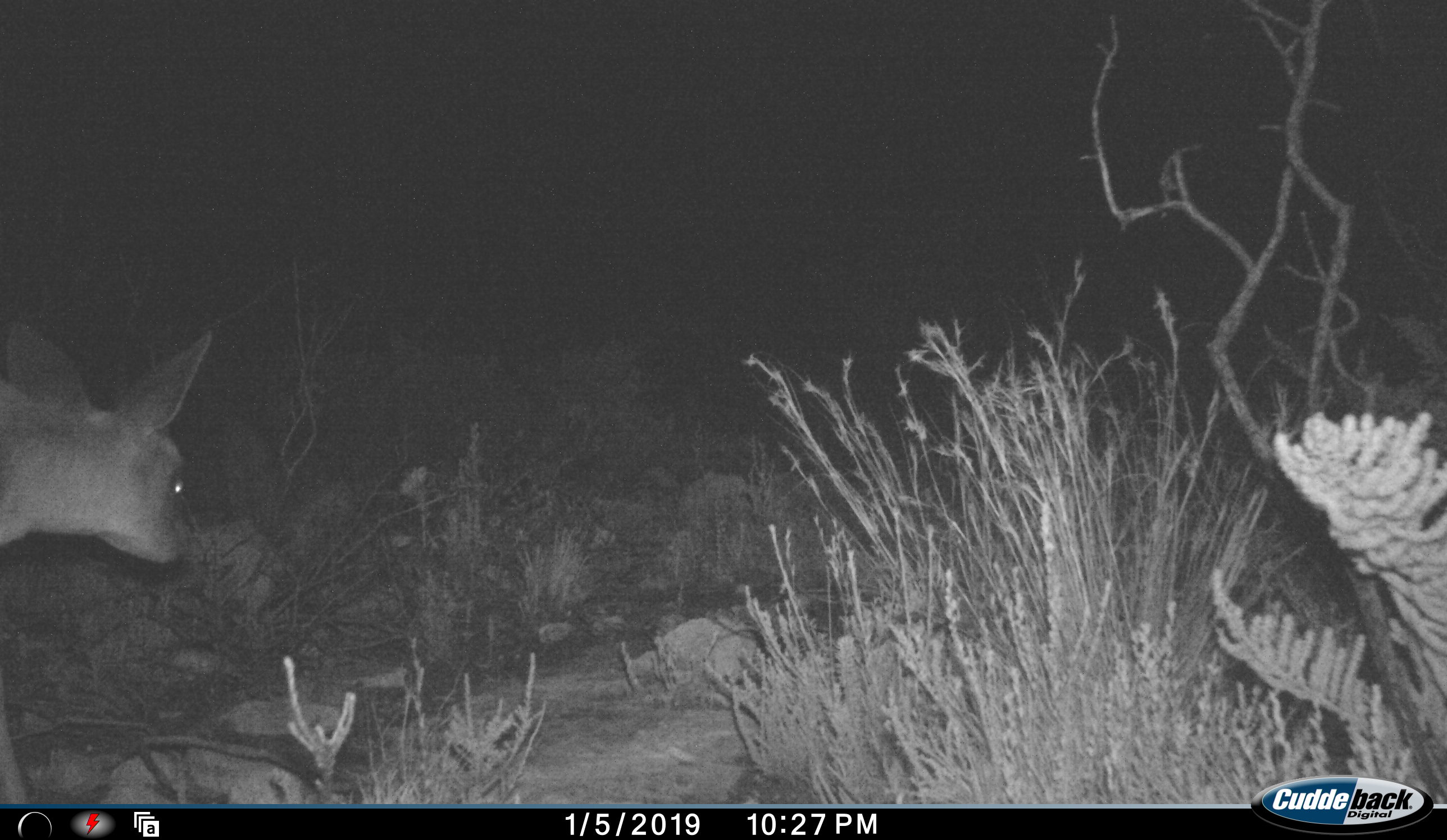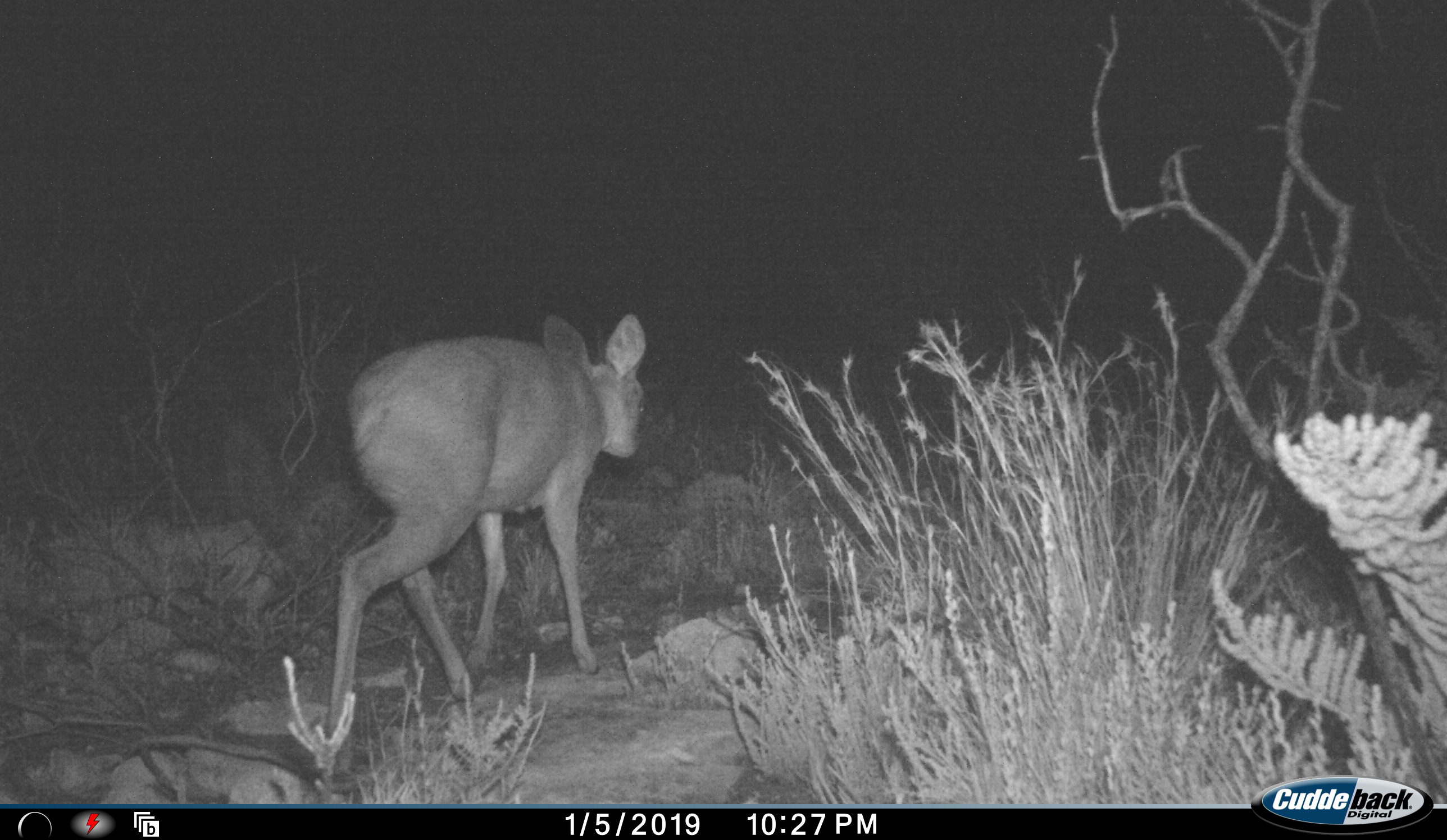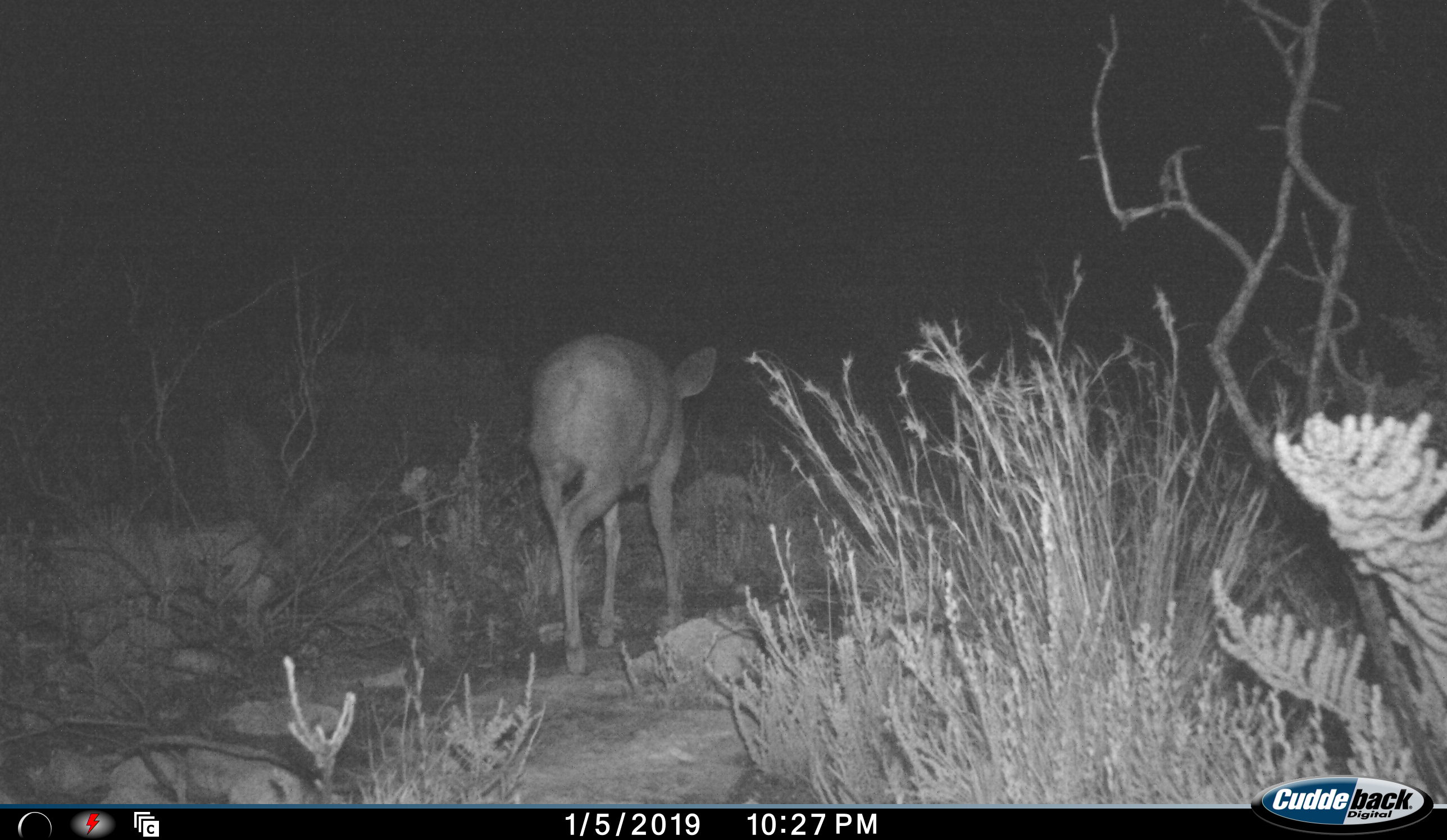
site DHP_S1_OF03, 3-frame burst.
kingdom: Animalia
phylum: Chordata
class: Mammalia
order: Artiodactyla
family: Bovidae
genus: Raphicerus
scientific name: Raphicerus melanotis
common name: grysbok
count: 1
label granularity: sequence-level